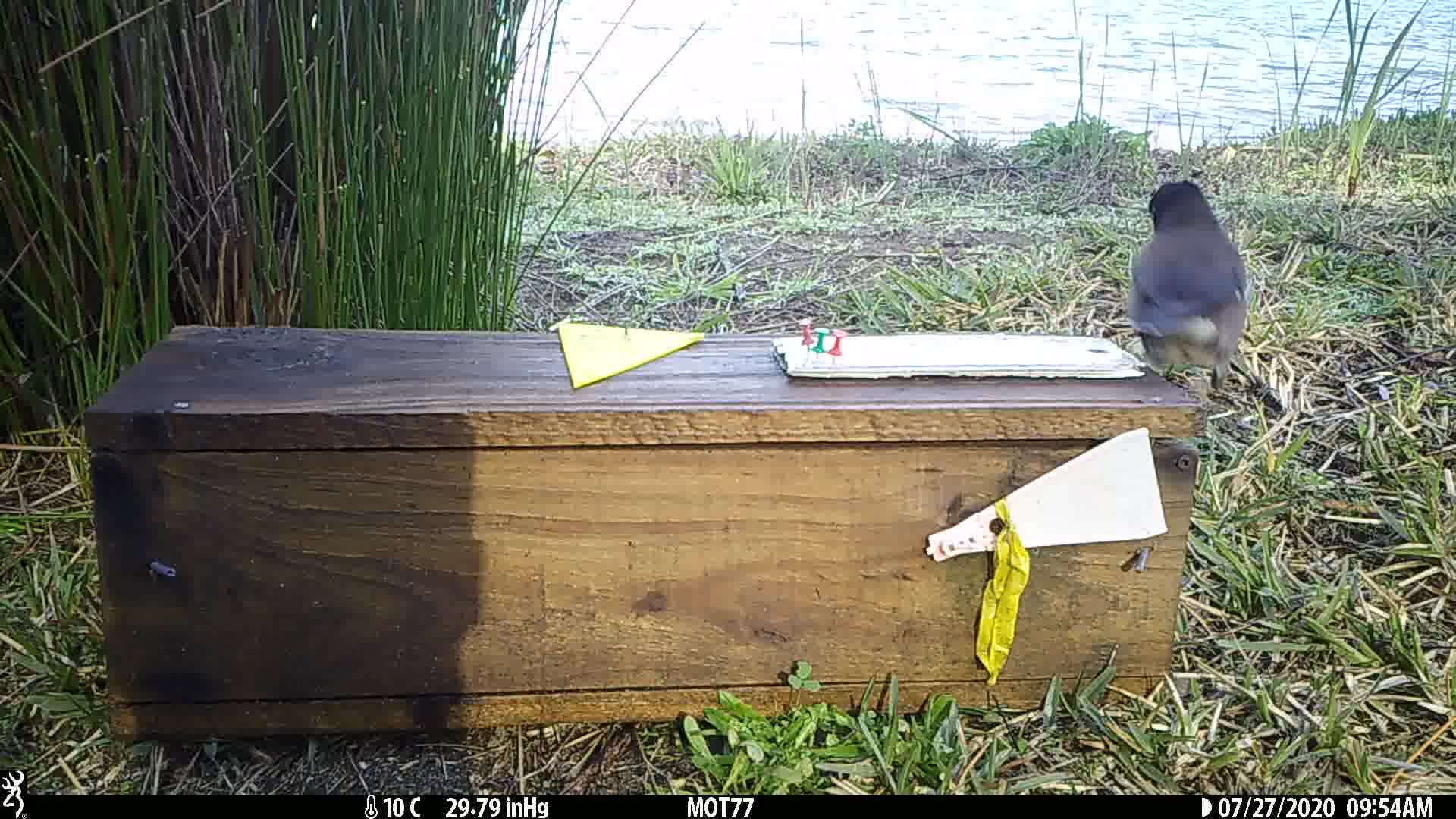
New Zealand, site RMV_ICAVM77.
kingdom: Animalia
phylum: Chordata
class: Aves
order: Passeriformes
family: Sturnidae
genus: Acridotheres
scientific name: Acridotheres tristis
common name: common myna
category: myna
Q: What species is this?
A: Myna (common myna) (Acridotheres tristis).